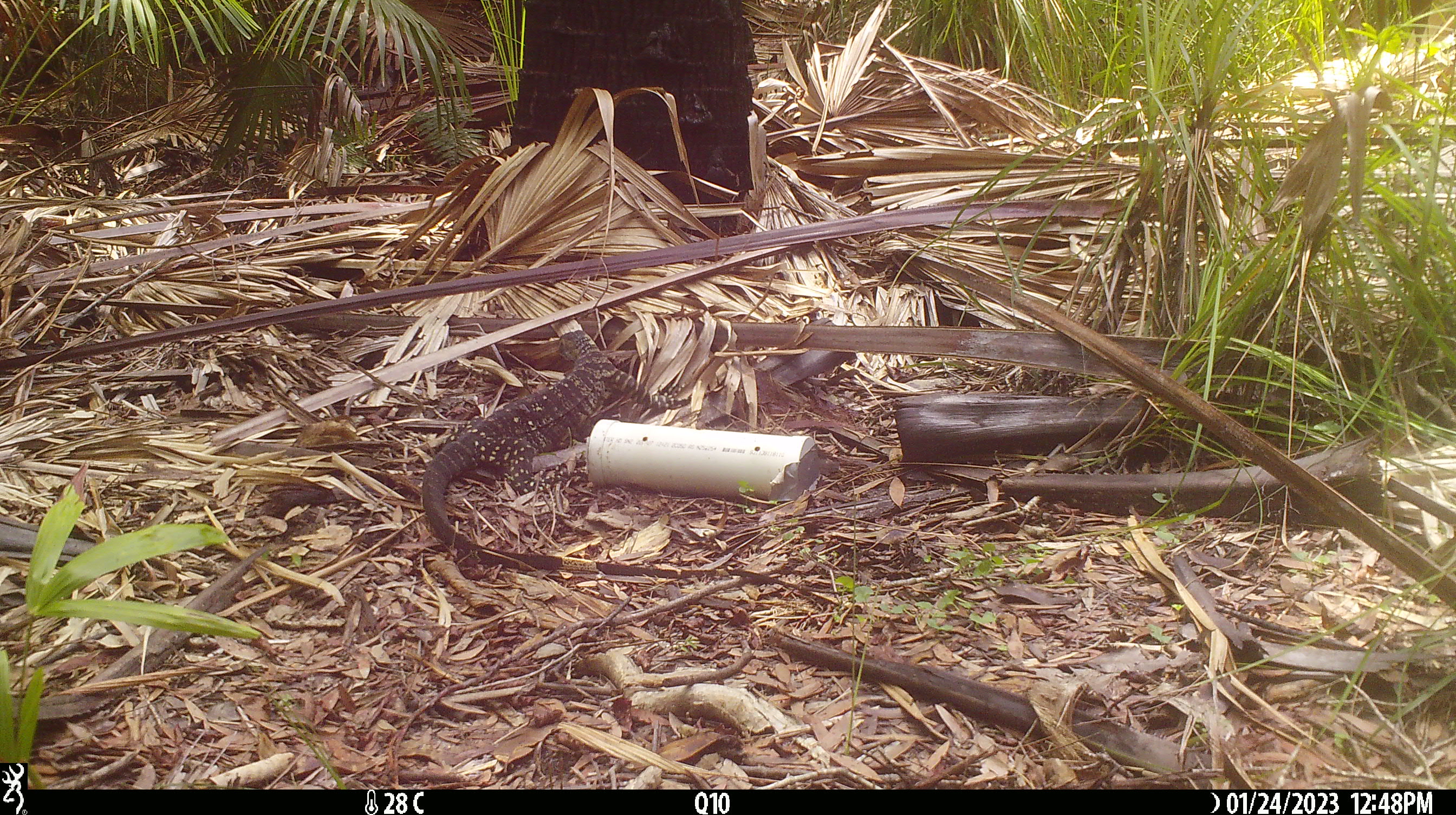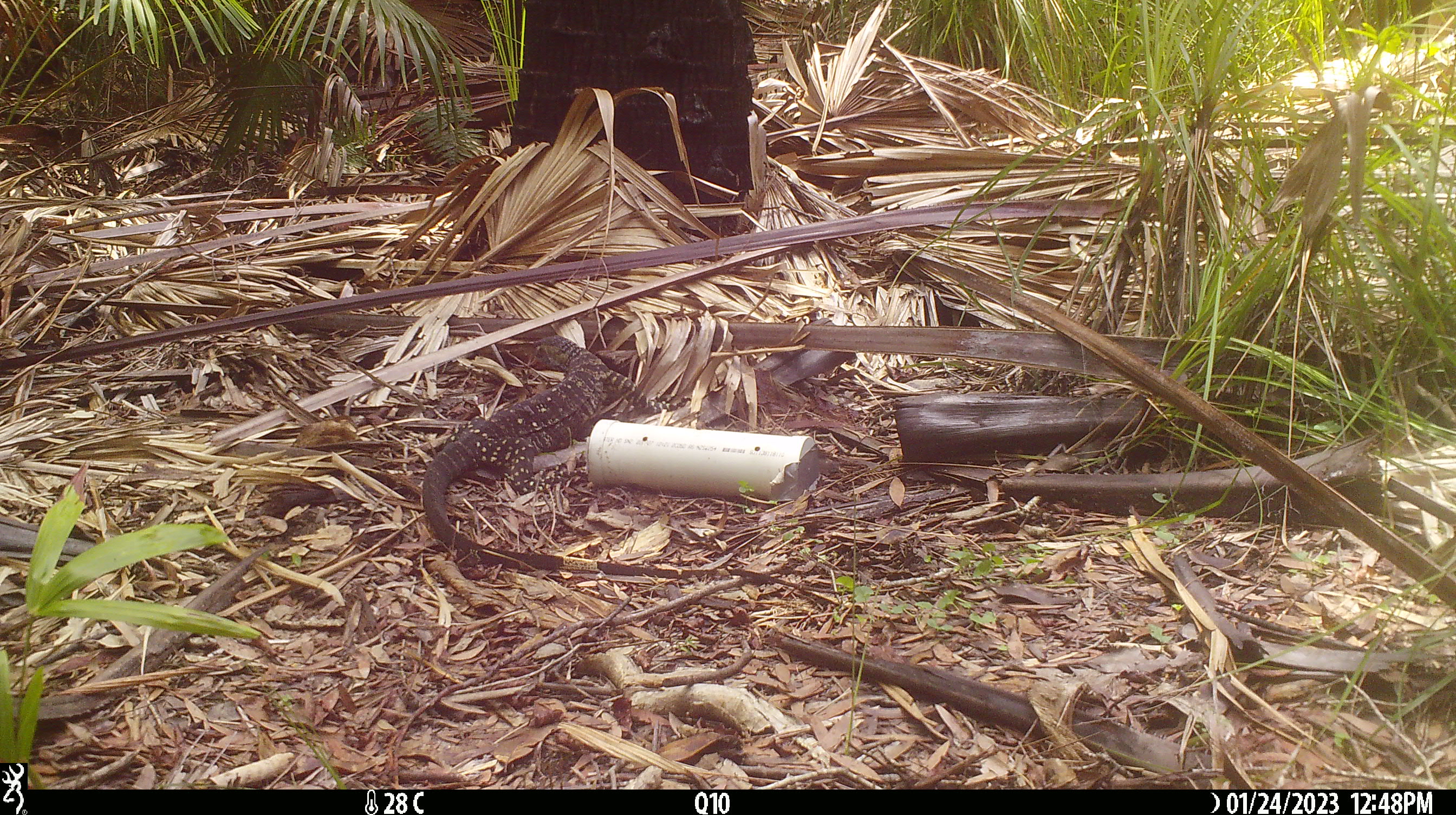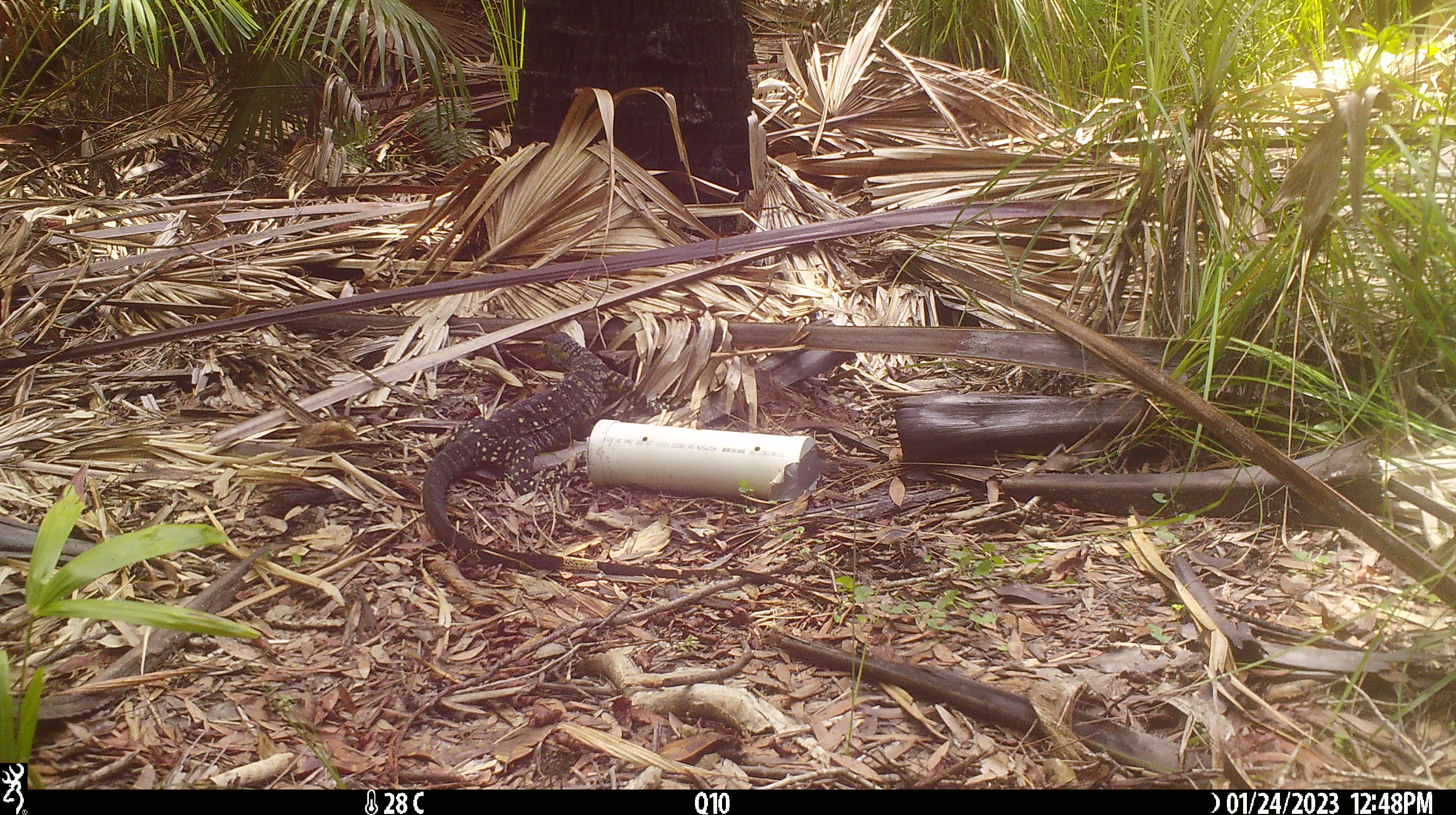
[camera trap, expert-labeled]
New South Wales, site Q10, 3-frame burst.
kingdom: Animalia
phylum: Chordata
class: Reptilia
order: Squamata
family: Varanidae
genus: Varanus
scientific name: Varanus varius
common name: lace monitor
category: goanna